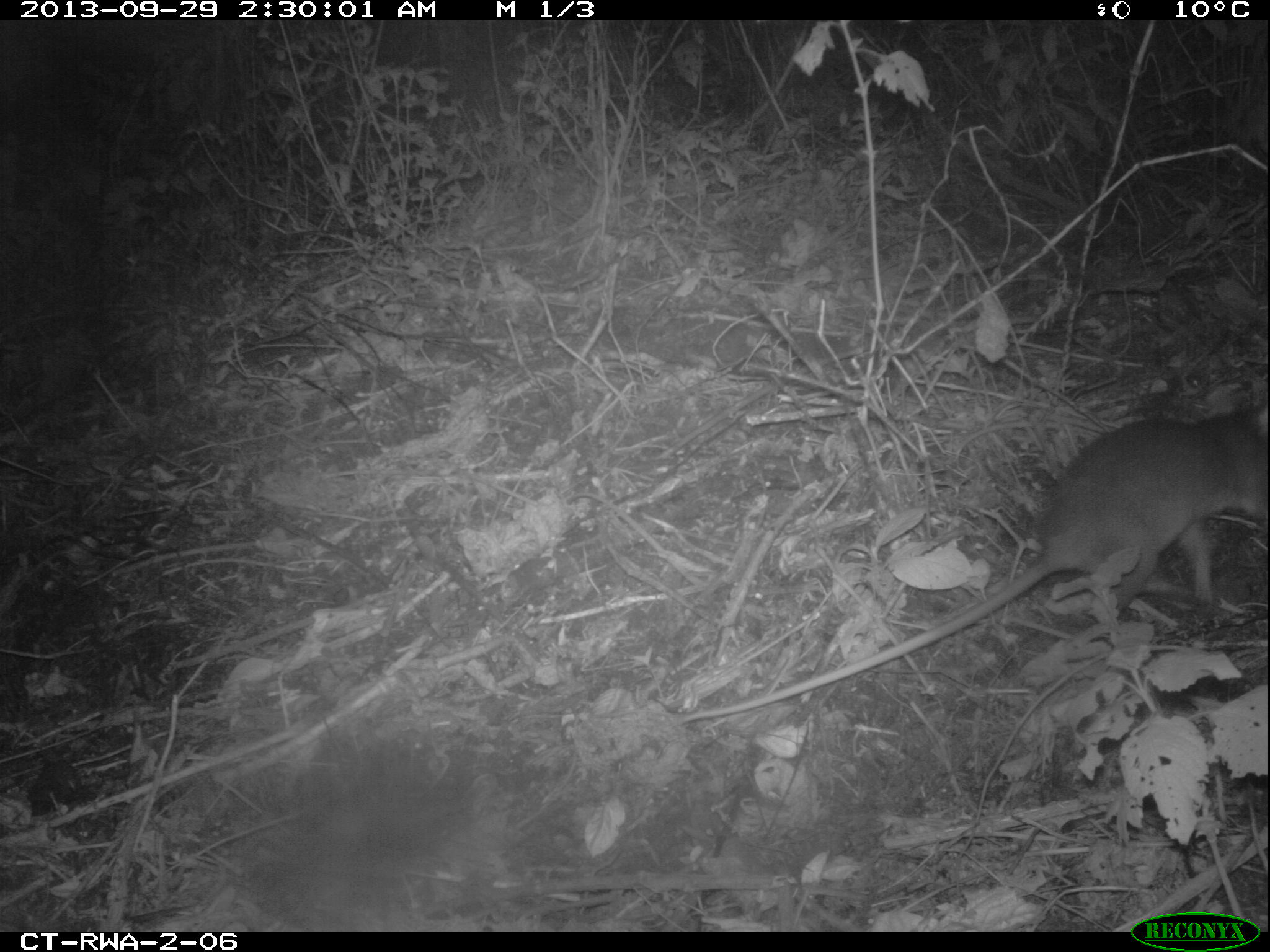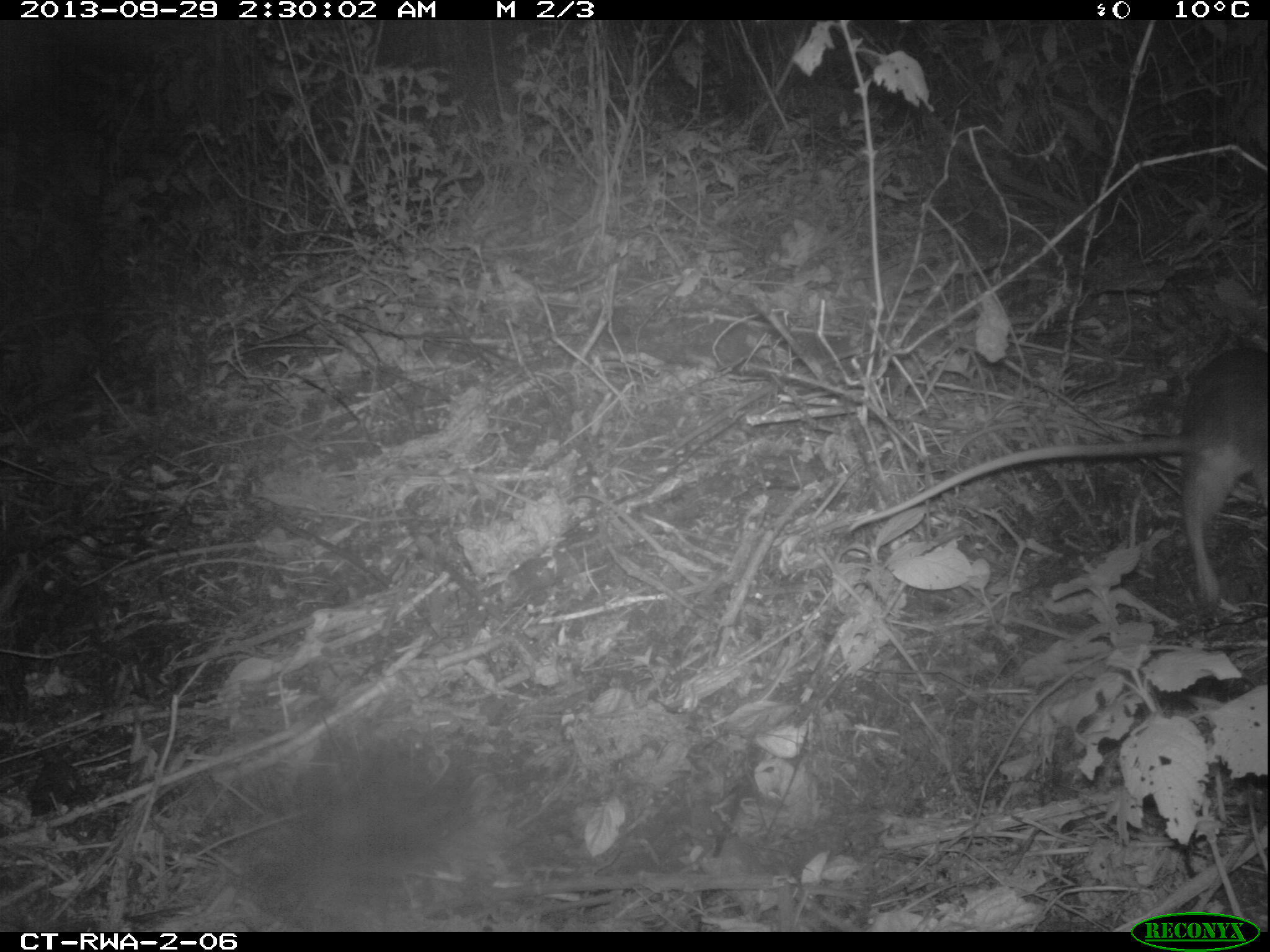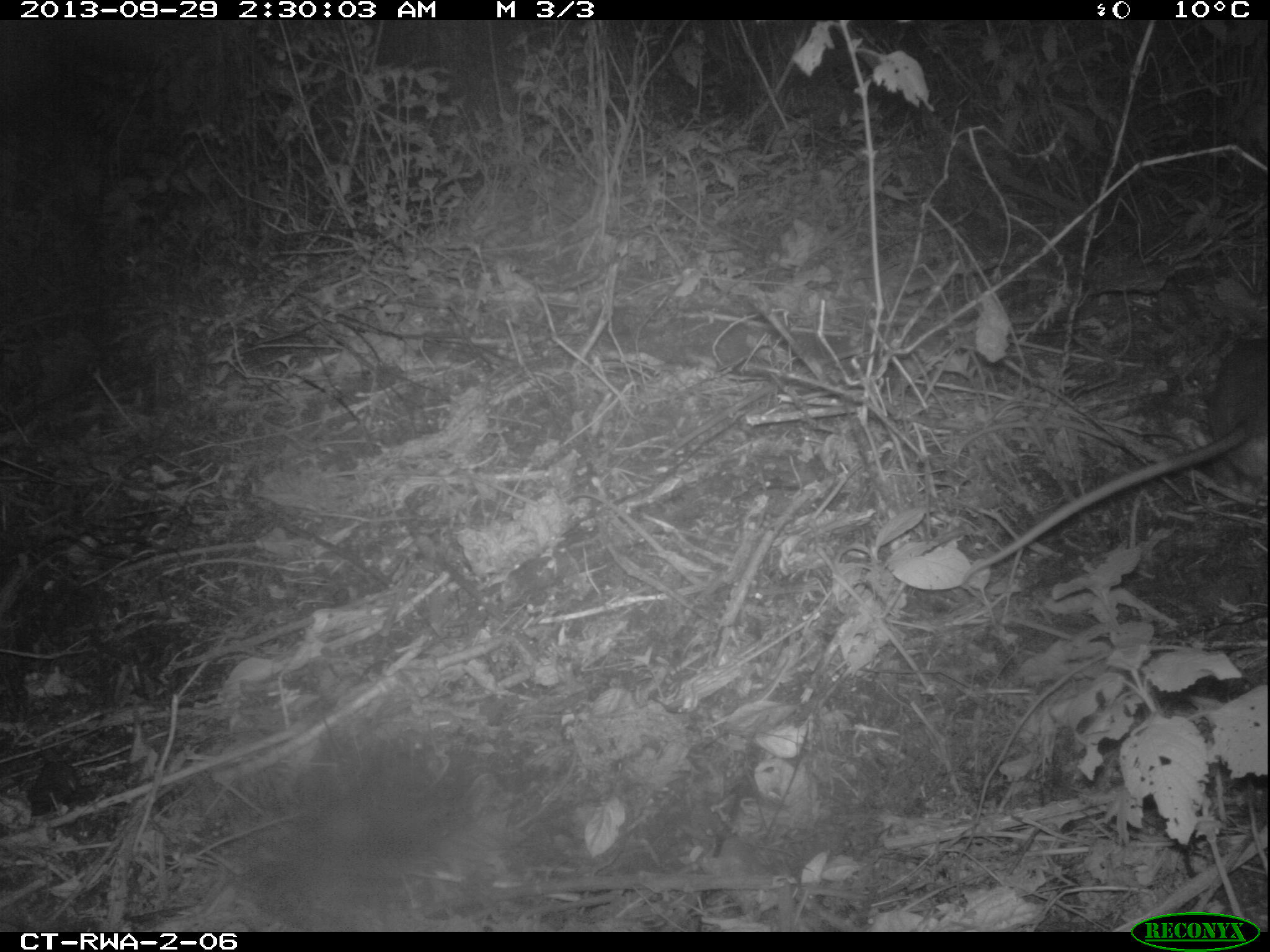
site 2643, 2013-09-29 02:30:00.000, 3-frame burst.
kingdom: Animalia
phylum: Chordata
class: Mammalia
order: Rodentia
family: Nesomyidae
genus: Cricetomys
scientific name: Cricetomys gambianus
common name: african giant pouched rat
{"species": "Cricetomys gambianus (african giant pouched rat)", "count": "1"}